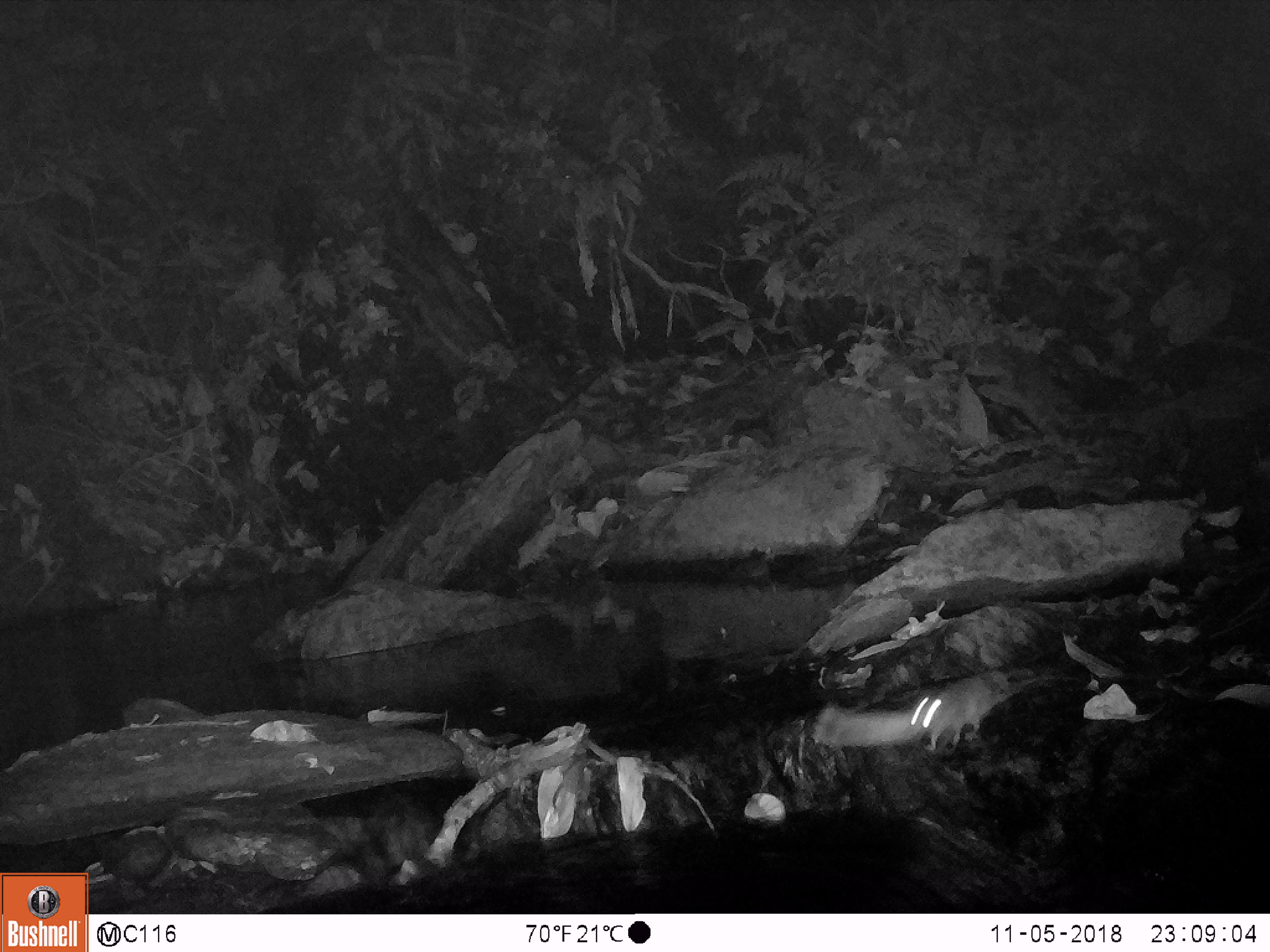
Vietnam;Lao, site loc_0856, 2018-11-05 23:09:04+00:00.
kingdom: Animalia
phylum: Chordata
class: Mammalia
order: Rodentia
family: Muridae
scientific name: Muridae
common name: old-world mice and rats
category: unidentified murid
Unidentified murid (old-world mice and rats) (Muridae). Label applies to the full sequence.